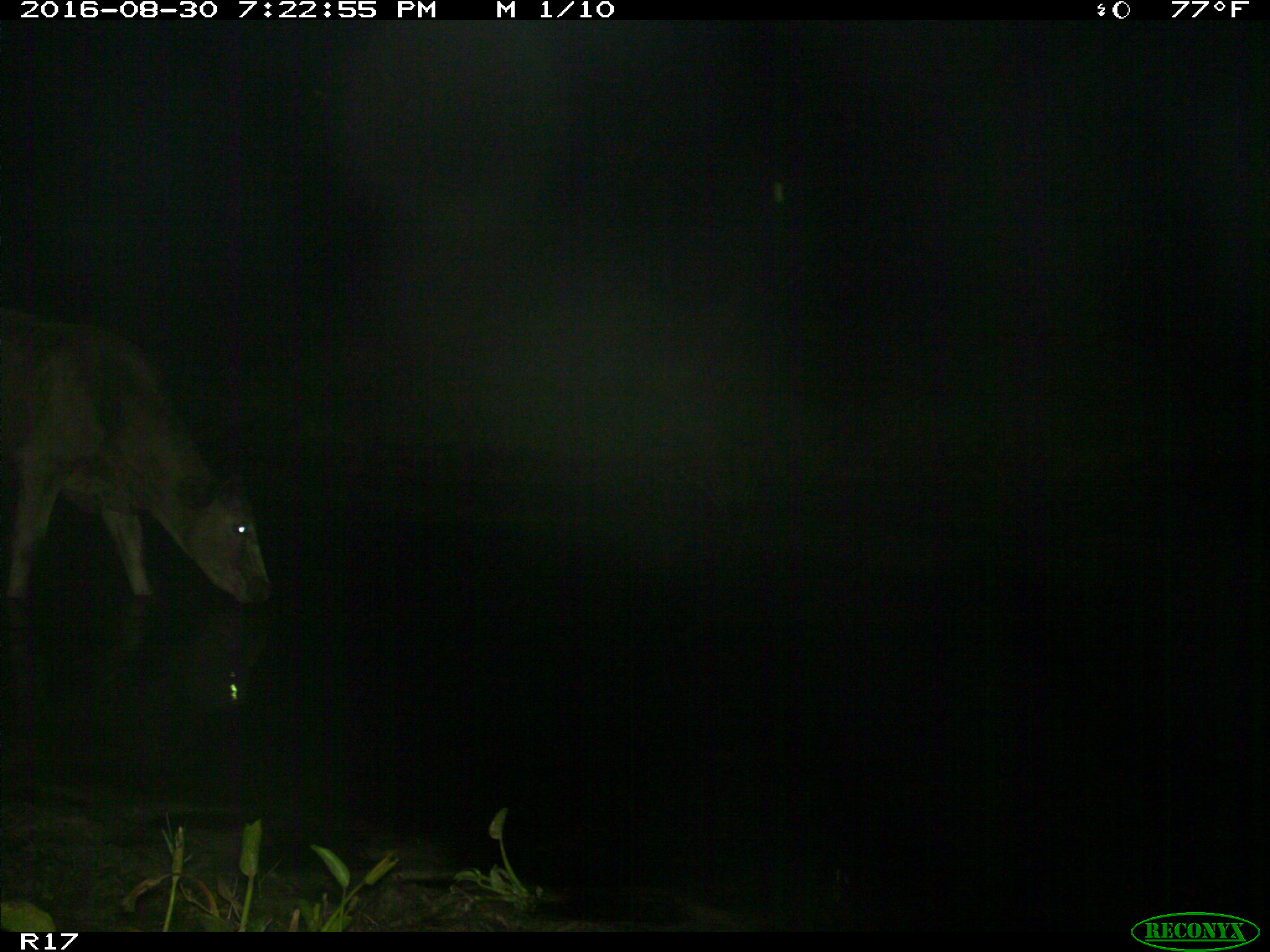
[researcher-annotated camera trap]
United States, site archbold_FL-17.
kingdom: Animalia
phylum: Chordata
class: Mammalia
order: Artiodactyla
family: Bovidae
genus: Bos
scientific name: Bos taurus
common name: domestic cow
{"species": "Bos taurus (domestic cow)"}